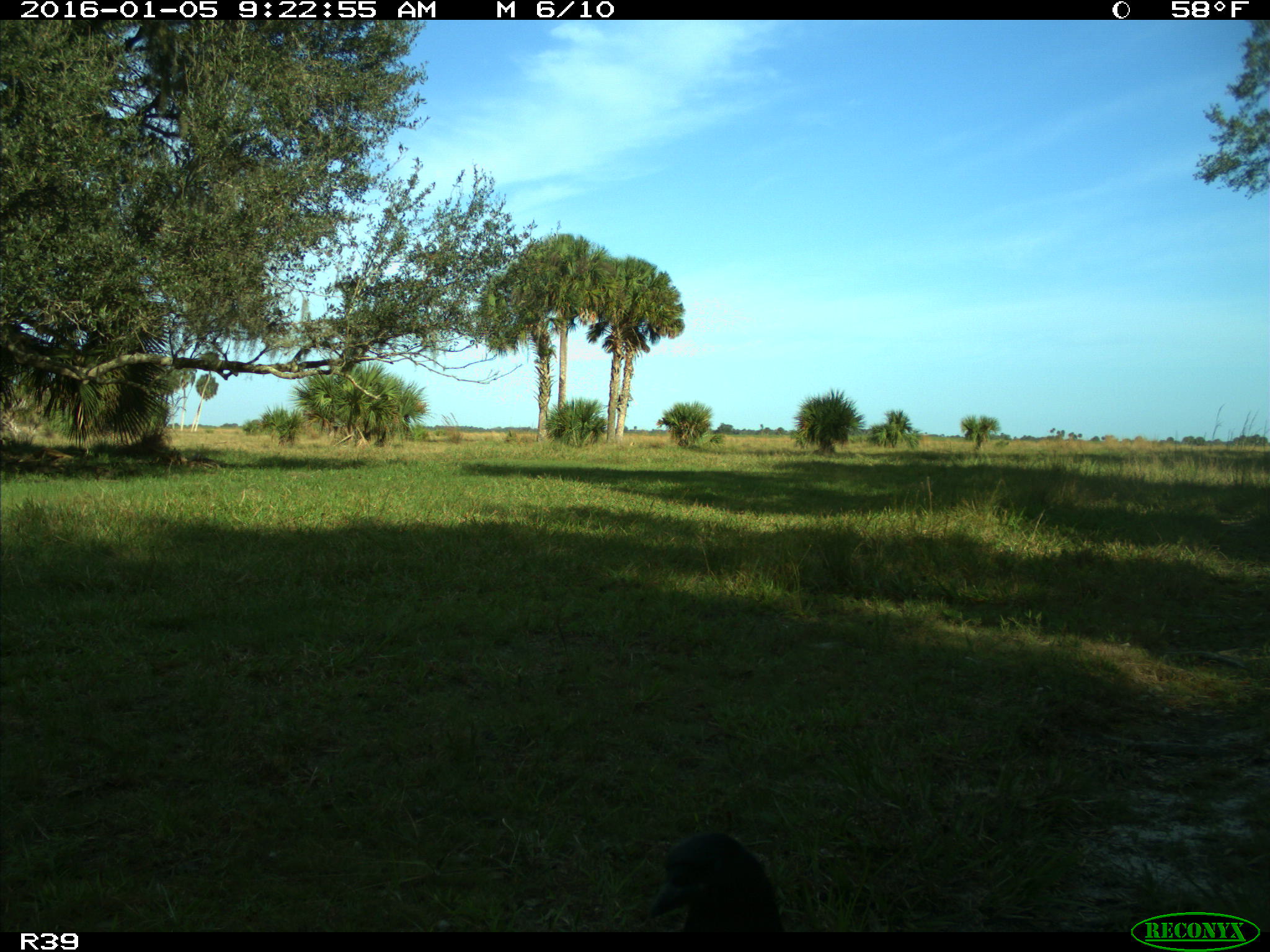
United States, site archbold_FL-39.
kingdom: Animalia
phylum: Chordata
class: Aves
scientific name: Aves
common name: birds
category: unidentified bird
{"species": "unidentified bird (birds) (Aves)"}